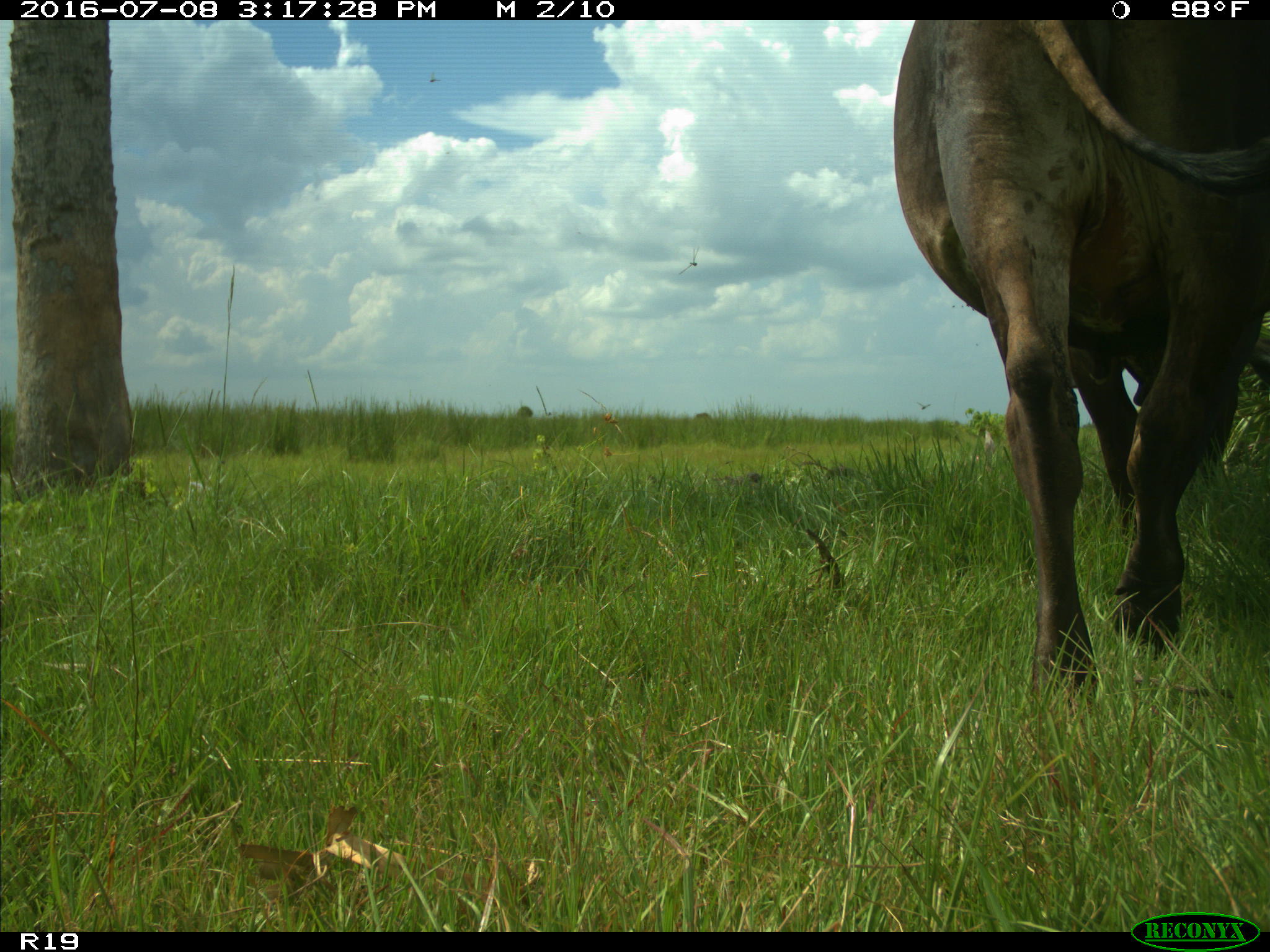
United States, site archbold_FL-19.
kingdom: Animalia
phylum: Chordata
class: Mammalia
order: Artiodactyla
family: Bovidae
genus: Bos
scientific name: Bos taurus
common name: domestic cow